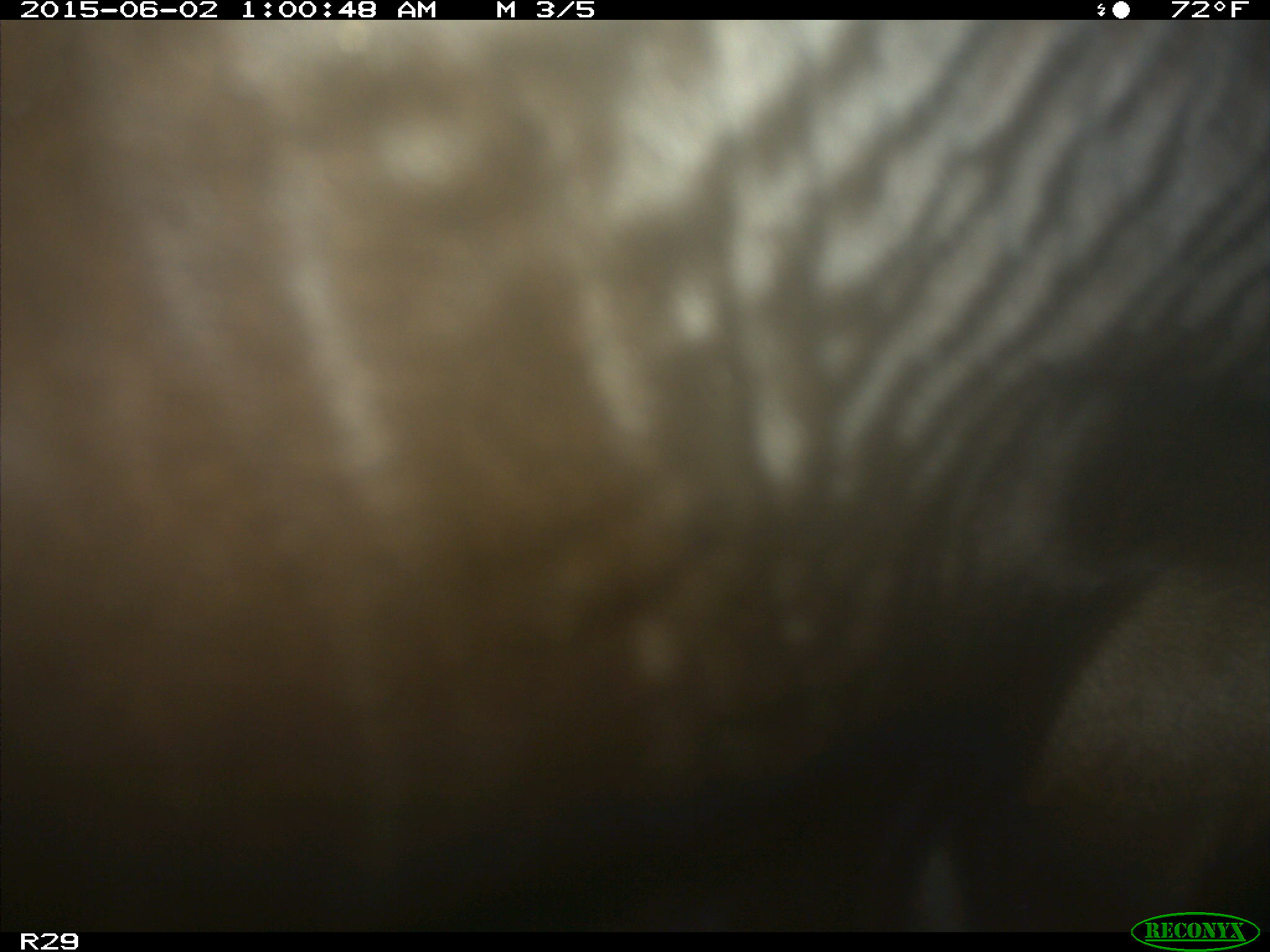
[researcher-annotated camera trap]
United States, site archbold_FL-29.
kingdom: Animalia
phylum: Chordata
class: Mammalia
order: Artiodactyla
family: Bovidae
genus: Bos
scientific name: Bos taurus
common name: domestic cow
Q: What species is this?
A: Bos taurus (domestic cow).